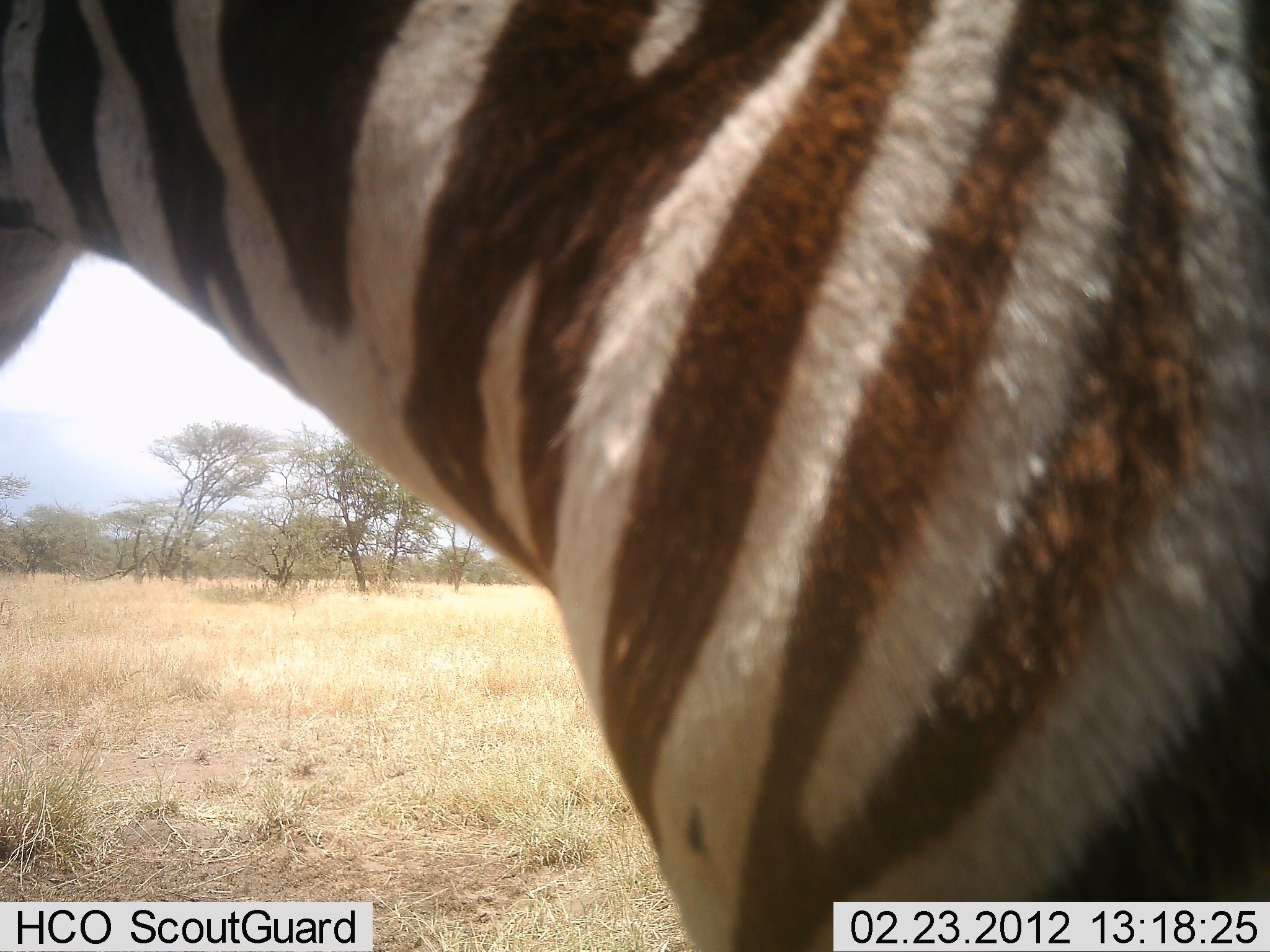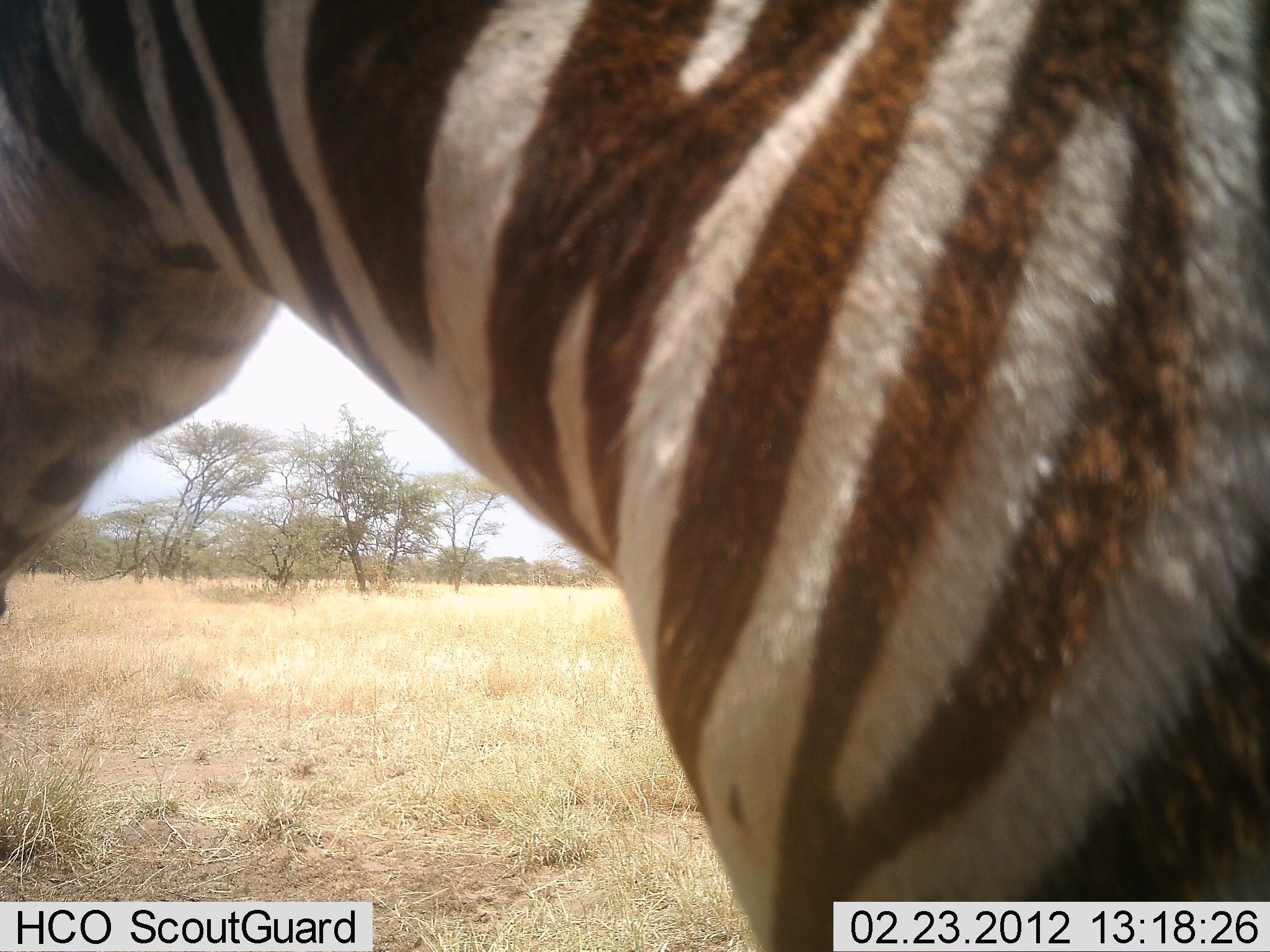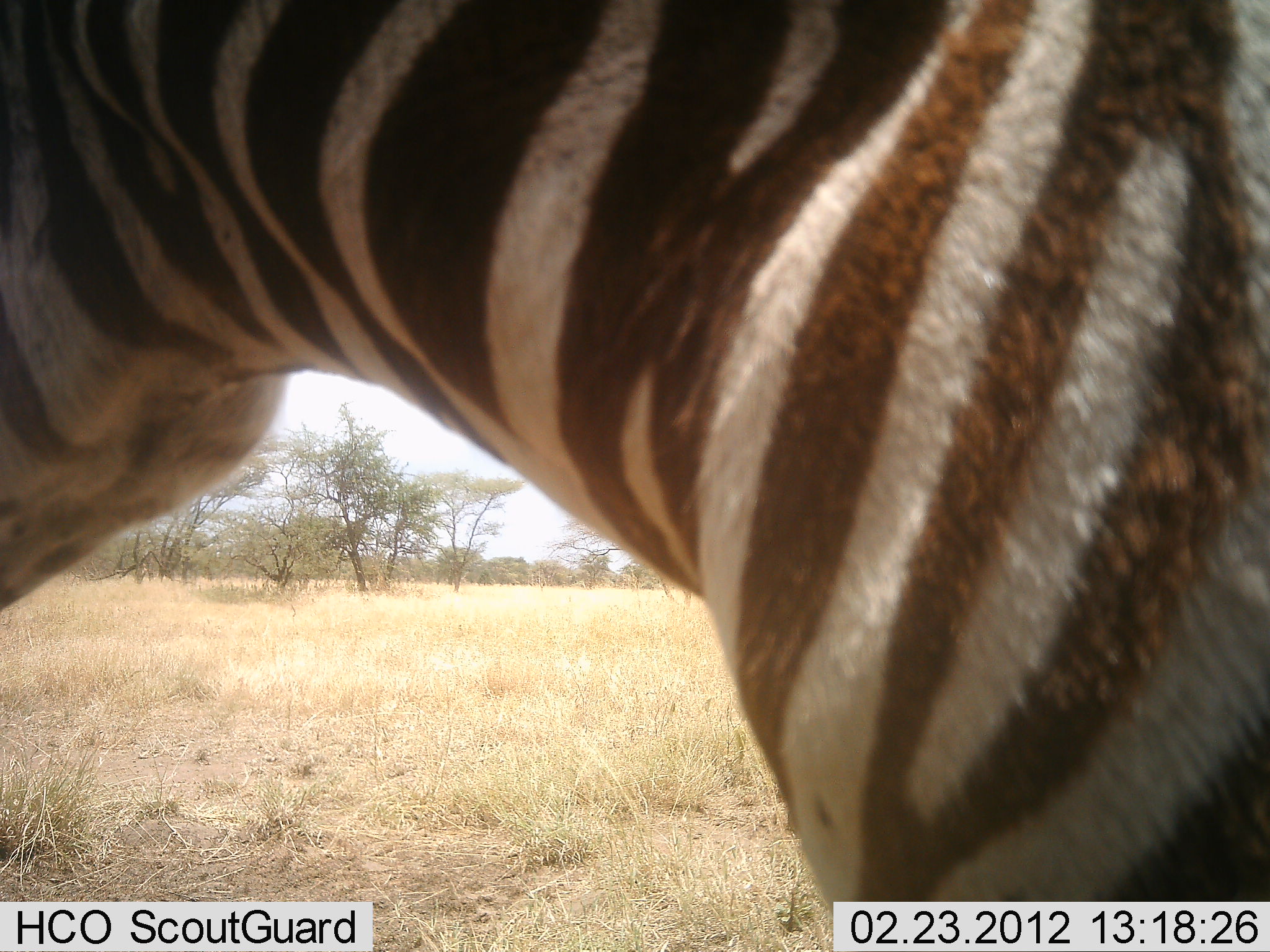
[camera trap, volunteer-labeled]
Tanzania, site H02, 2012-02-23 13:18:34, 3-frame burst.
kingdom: Animalia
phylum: Chordata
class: Mammalia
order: Perissodactyla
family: Equidae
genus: Equus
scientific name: Equus quagga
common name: plains zebra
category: zebra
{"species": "zebra (plains zebra) (Equus quagga)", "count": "1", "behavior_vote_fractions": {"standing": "100%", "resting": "0%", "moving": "7%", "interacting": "0%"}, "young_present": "7%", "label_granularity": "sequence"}